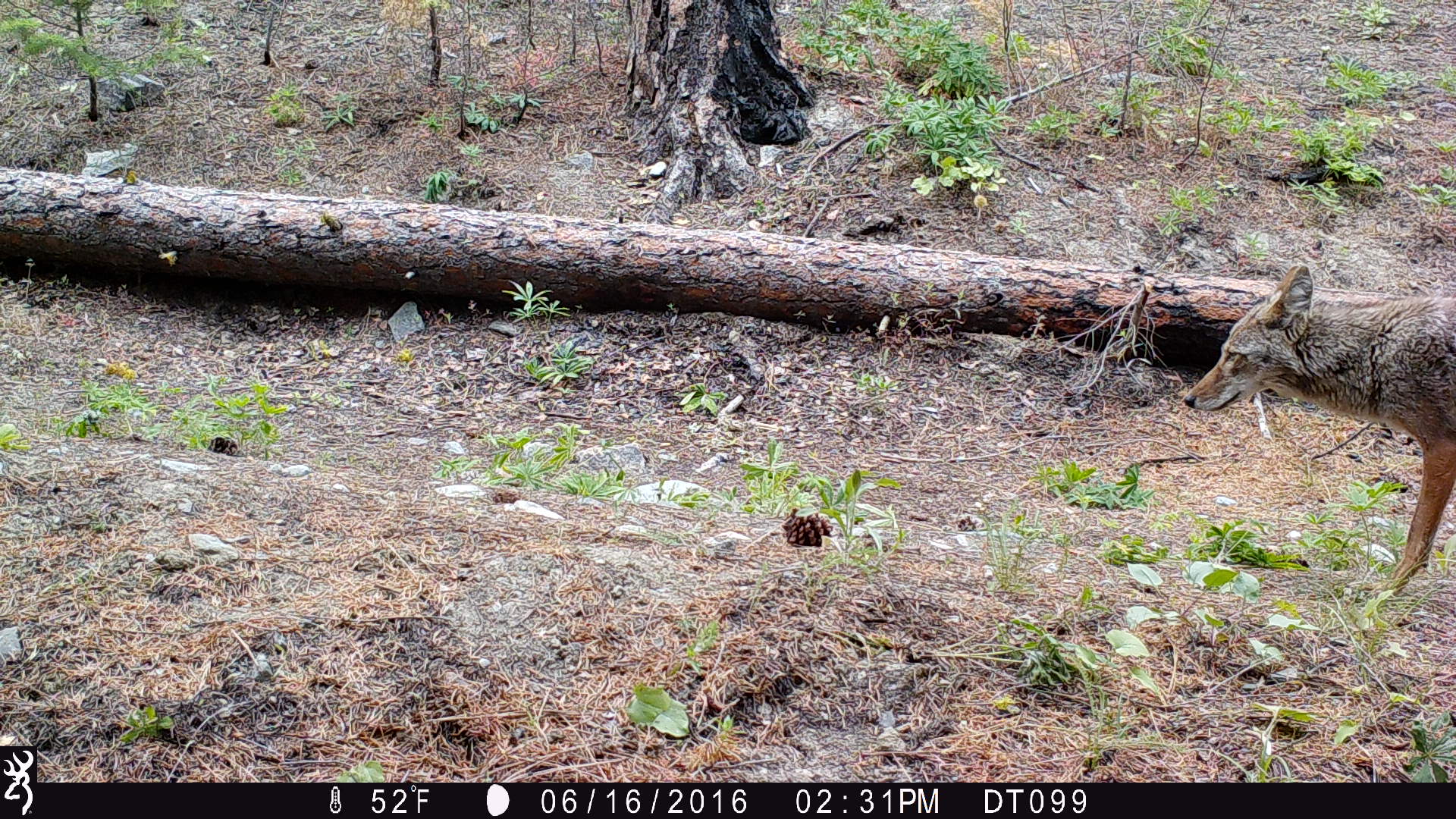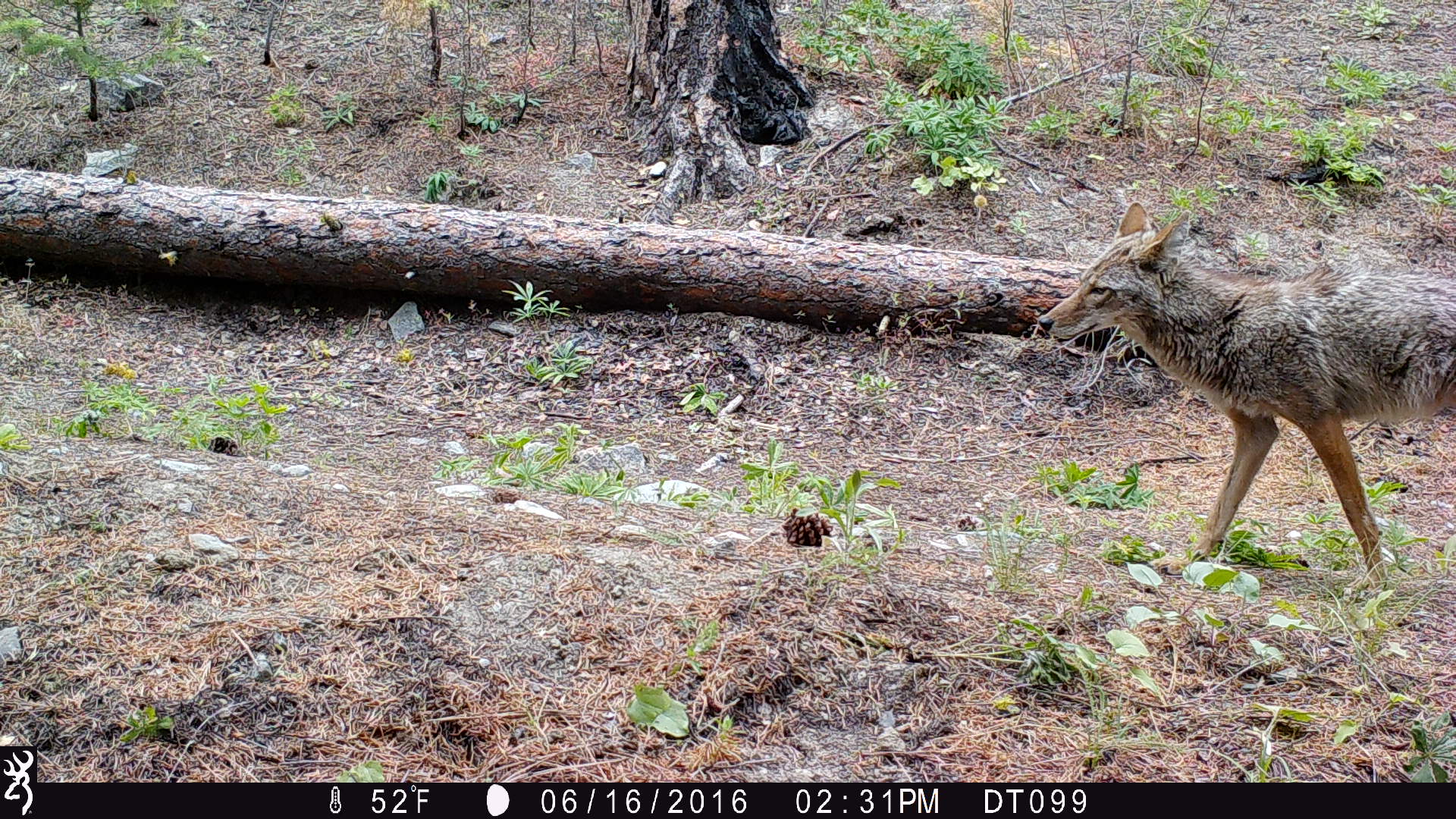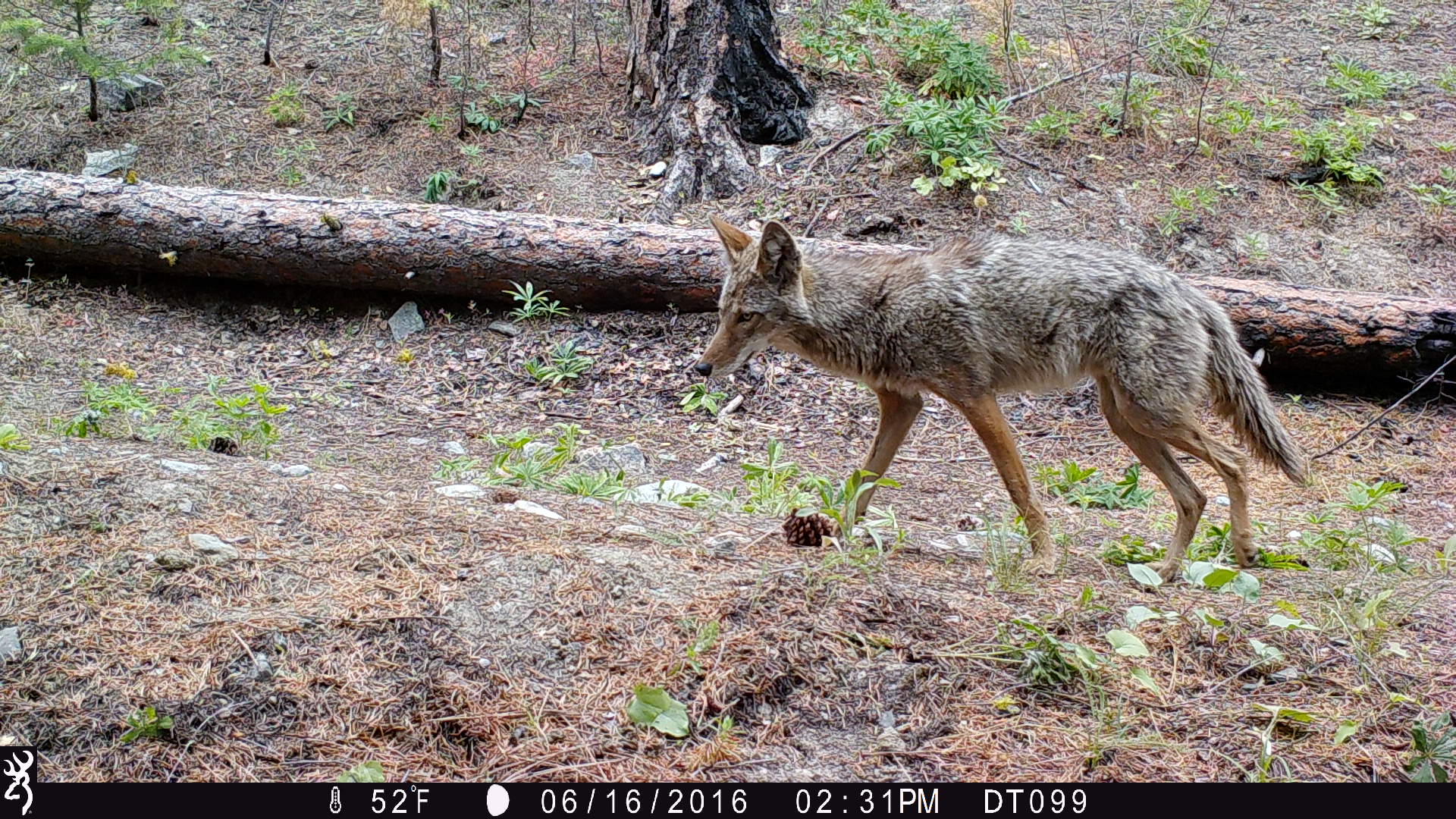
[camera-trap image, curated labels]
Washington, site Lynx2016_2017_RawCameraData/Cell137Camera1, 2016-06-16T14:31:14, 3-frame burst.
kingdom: Animalia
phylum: Chordata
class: Mammalia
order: Carnivora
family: Canidae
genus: Canis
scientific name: Canis latrans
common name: coyote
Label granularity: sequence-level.